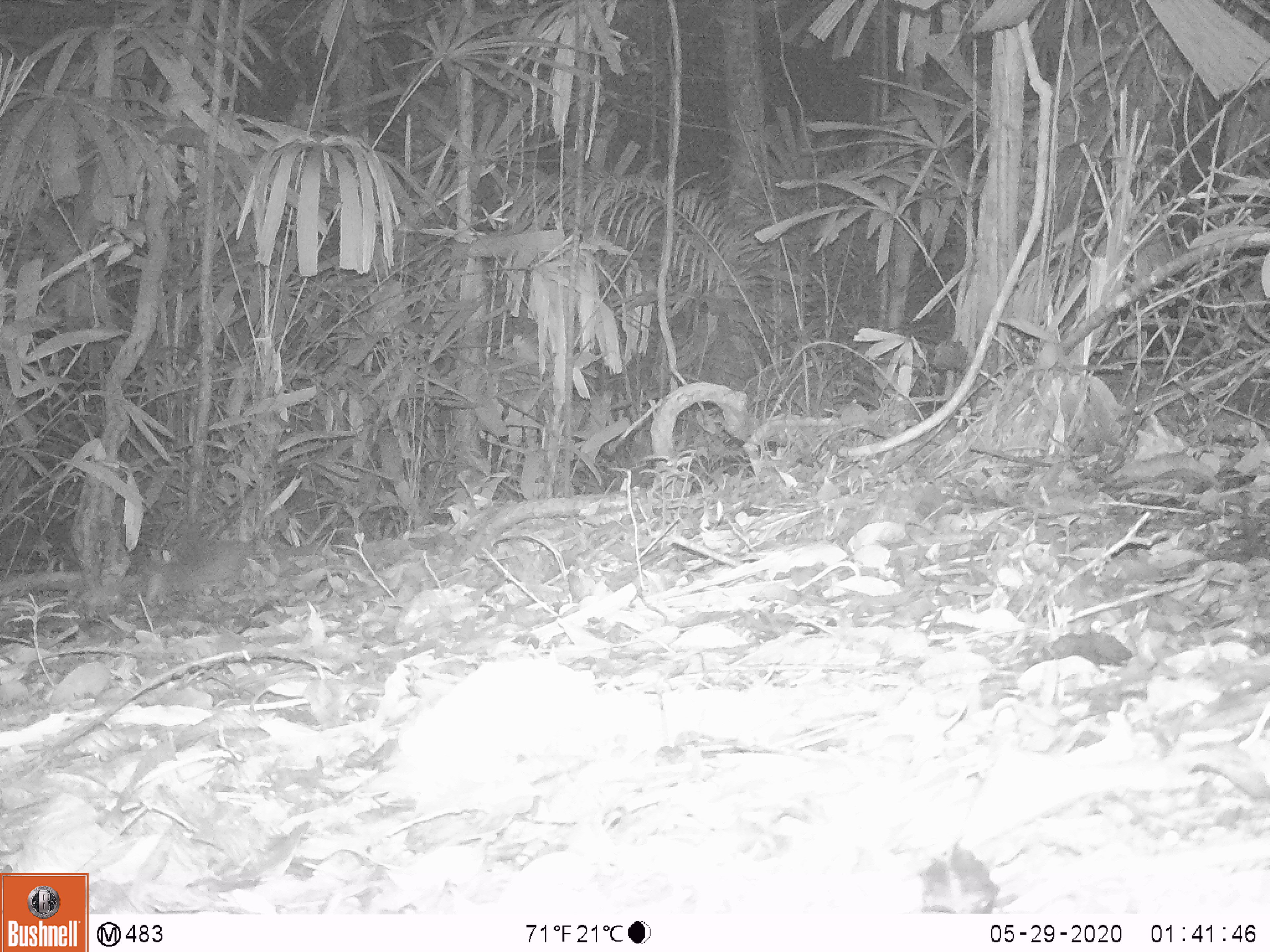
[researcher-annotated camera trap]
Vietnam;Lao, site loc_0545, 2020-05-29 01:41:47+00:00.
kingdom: Animalia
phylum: Chordata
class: Mammalia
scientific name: Mammalia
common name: mammal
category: unidentified small mammal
Unidentified small mammal (mammal) (Mammalia). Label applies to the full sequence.